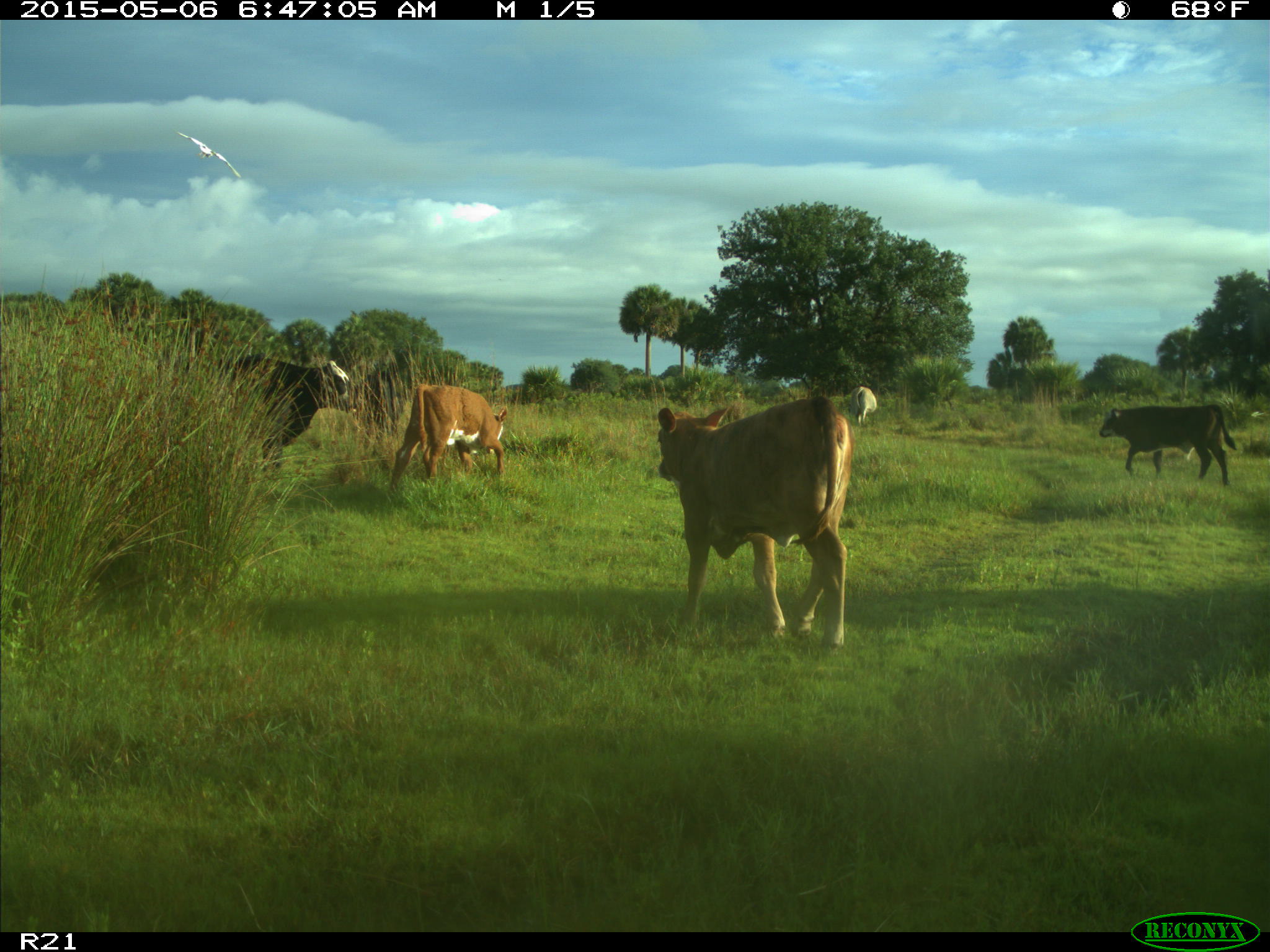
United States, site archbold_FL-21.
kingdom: Animalia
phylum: Chordata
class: Mammalia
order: Artiodactyla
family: Bovidae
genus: Bos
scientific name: Bos taurus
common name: domestic cow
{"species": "Bos taurus (domestic cow)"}